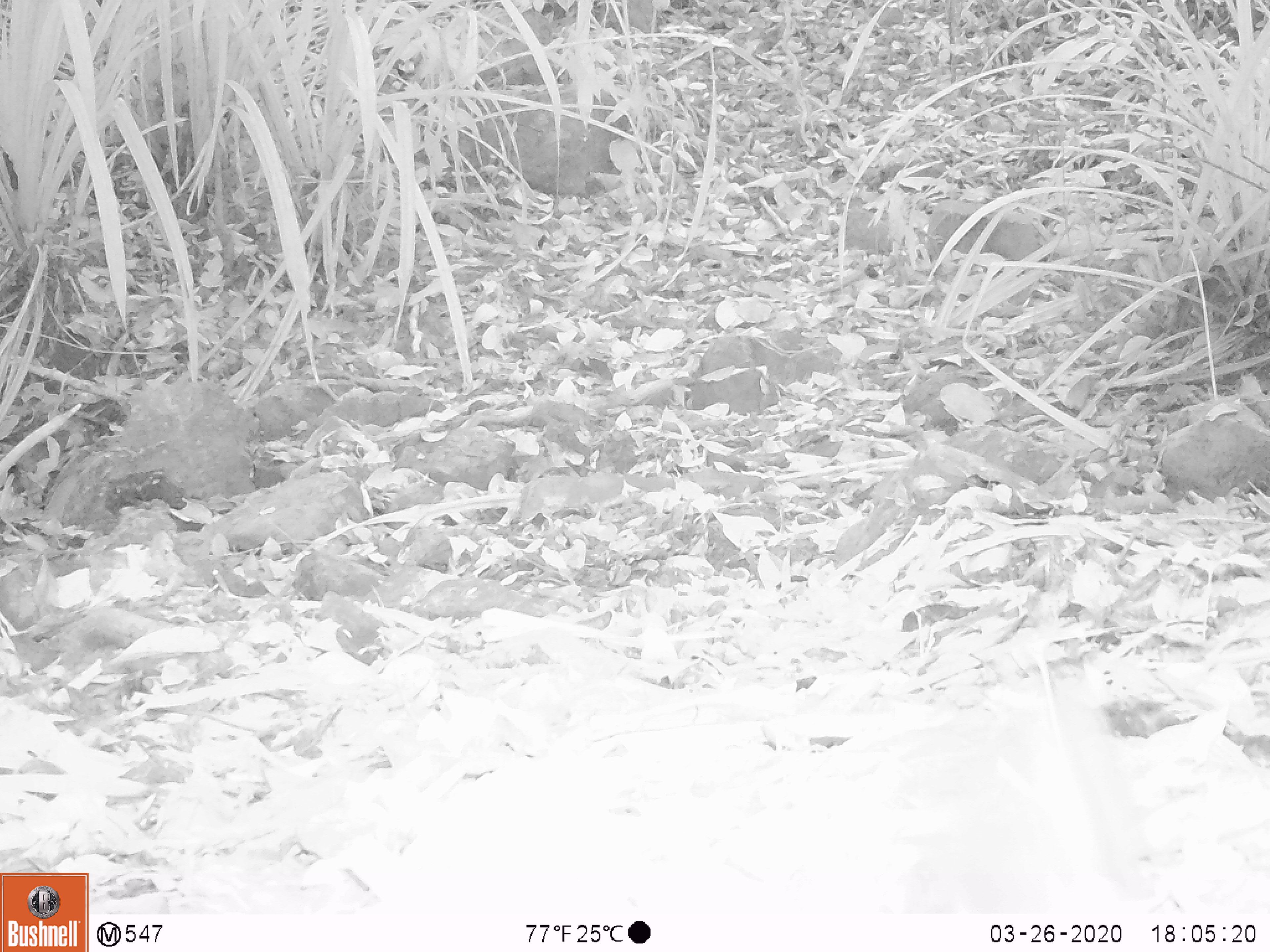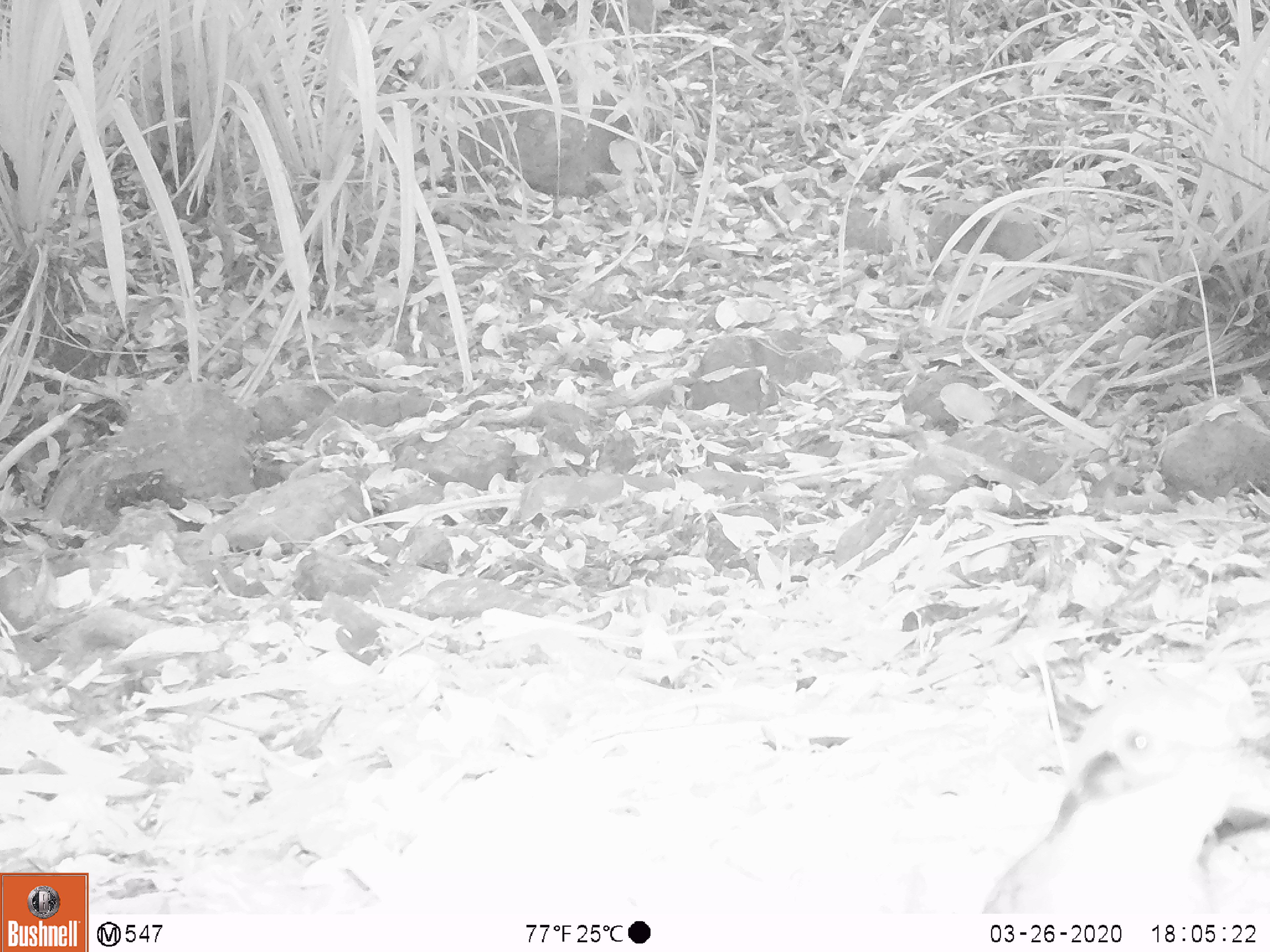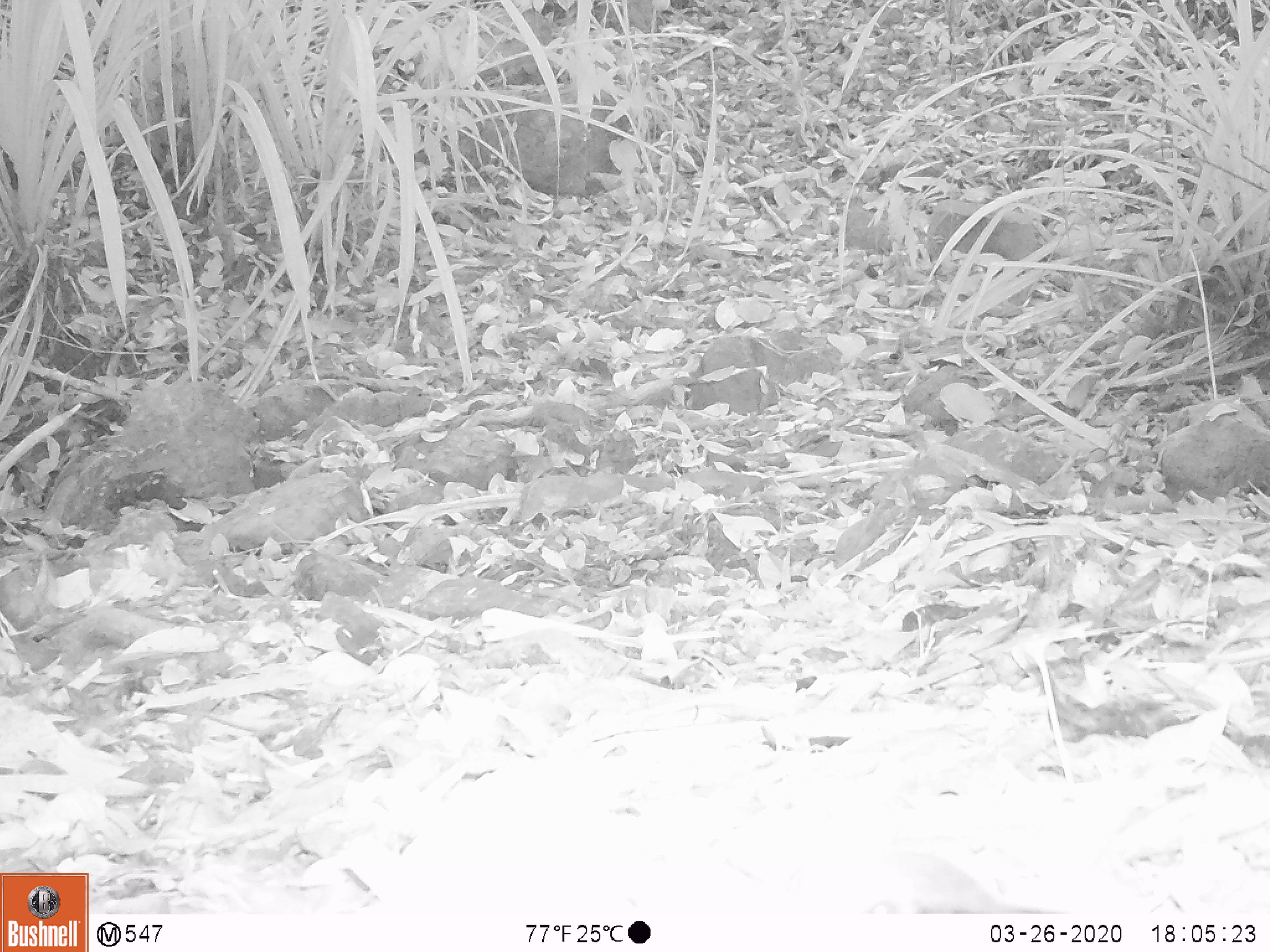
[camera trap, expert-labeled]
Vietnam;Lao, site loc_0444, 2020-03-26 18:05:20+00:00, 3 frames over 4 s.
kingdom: Animalia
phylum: Chordata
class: Aves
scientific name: Aves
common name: bird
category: unidentified bird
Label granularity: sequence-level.